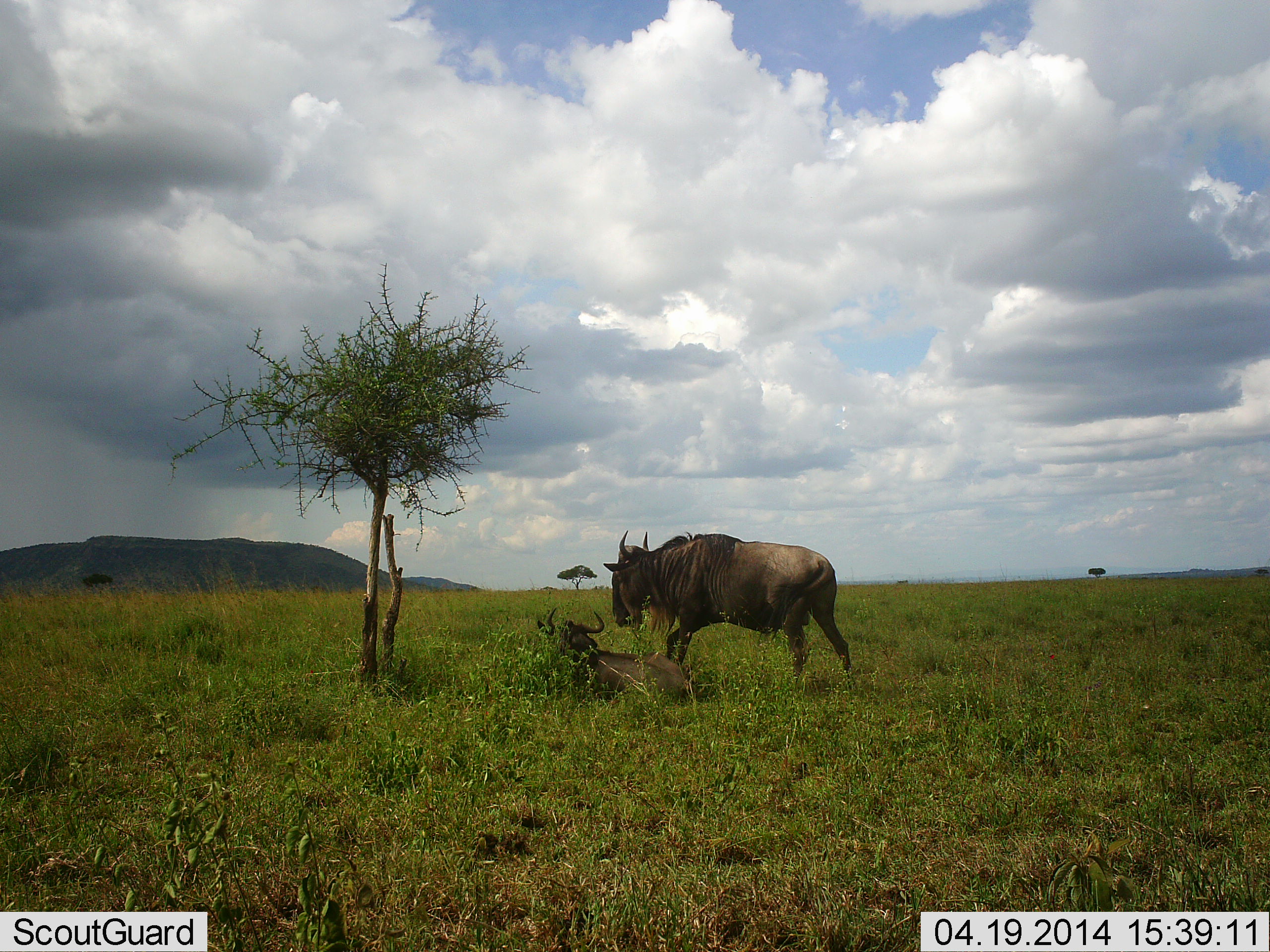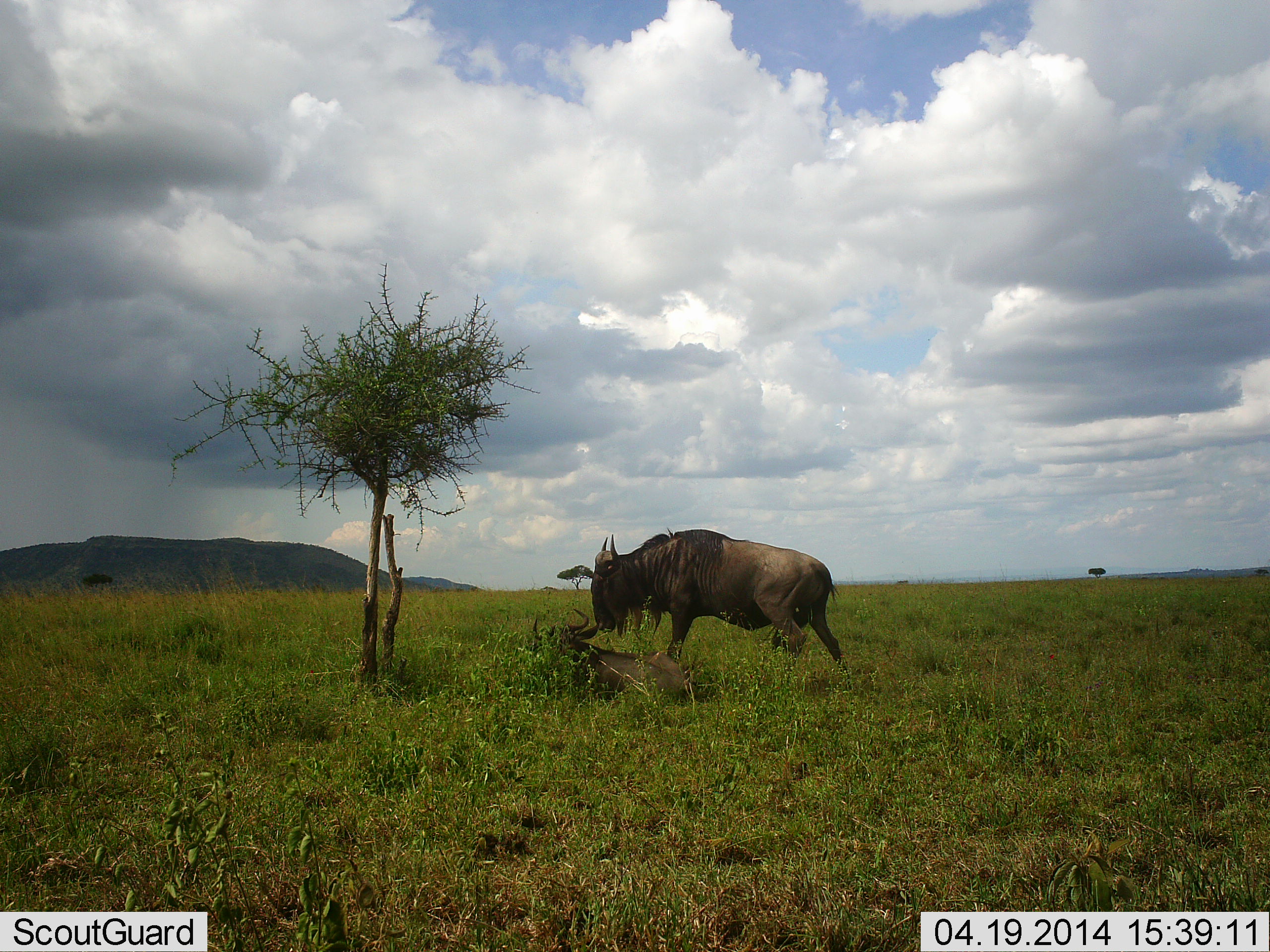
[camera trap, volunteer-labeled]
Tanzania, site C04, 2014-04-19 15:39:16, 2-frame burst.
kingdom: Animalia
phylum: Chordata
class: Mammalia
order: Artiodactyla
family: Bovidae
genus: Connochaetes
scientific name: Connochaetes taurinus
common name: blue wildebeest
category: wildebeest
Wildebeest (blue wildebeest) (Connochaetes taurinus), count 2. Behavior (volunteer vote fractions): standing 40%, resting 90%, moving 30%, interacting 0%. Young present (vote fraction): 0%. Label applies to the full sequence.